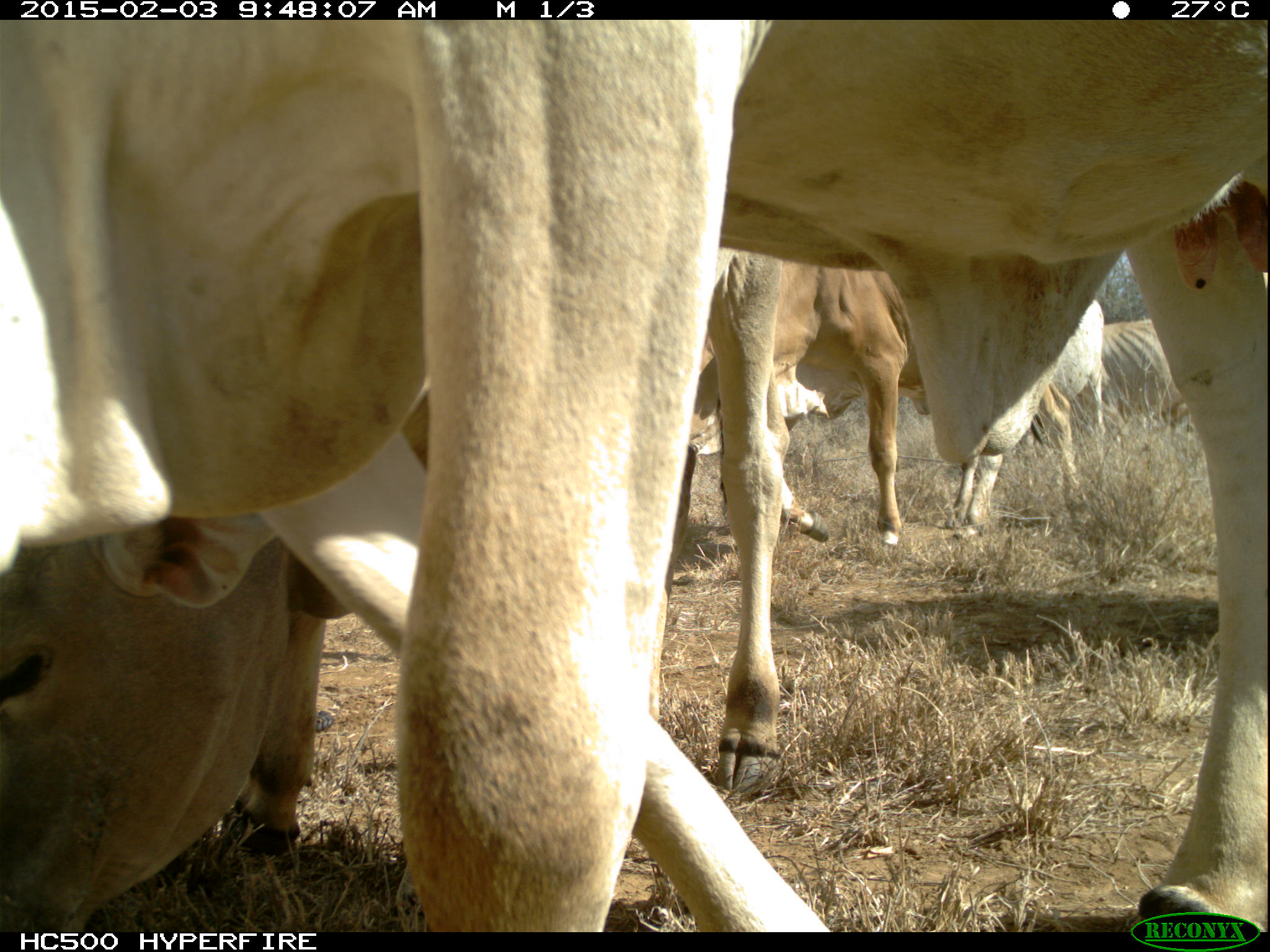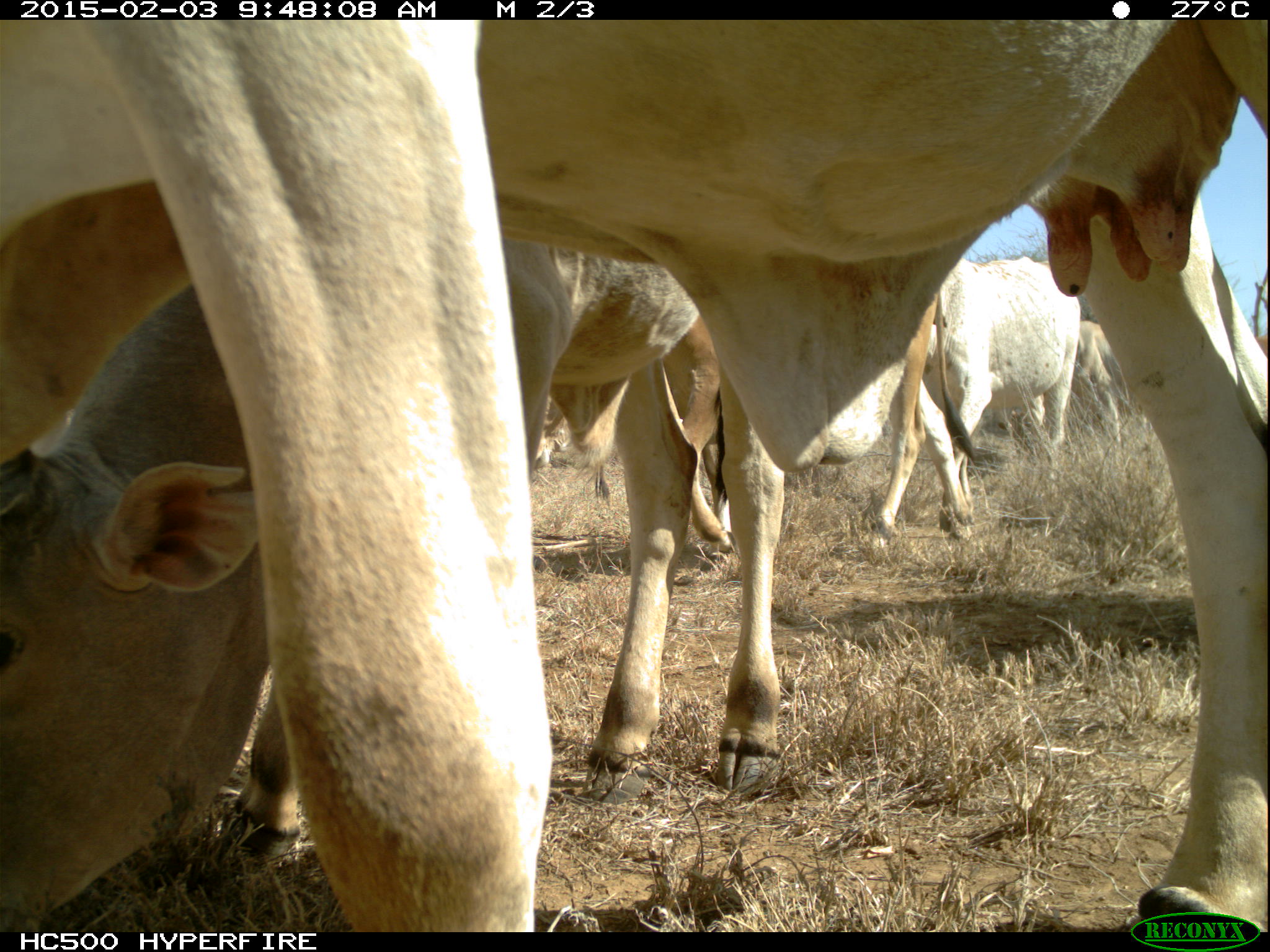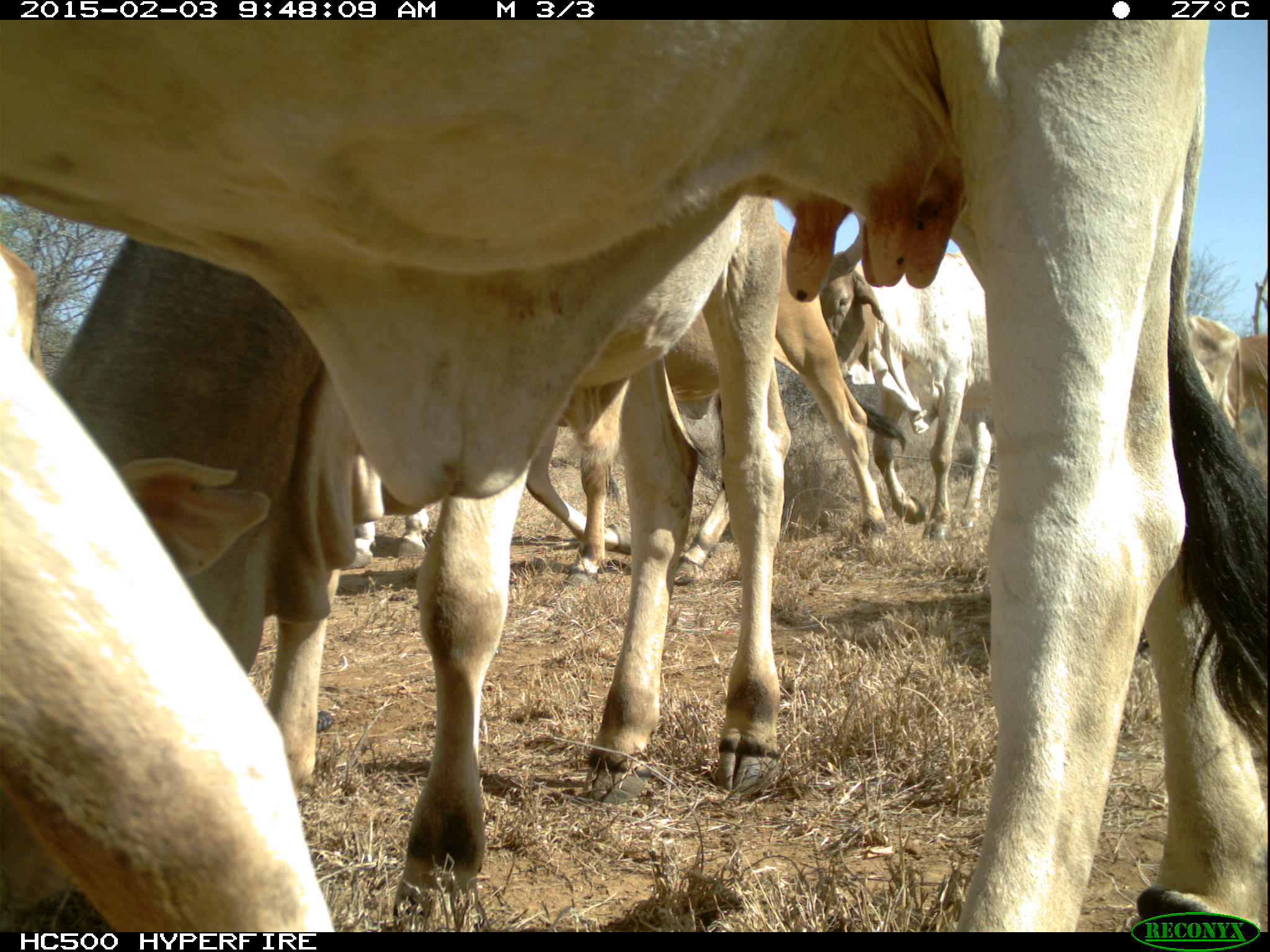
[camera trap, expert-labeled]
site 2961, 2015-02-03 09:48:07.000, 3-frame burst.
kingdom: Animalia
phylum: Chordata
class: Mammalia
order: Artiodactyla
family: Bovidae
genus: Bos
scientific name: Bos taurus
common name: domestic cattle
Bos taurus (domestic cattle), count 22.